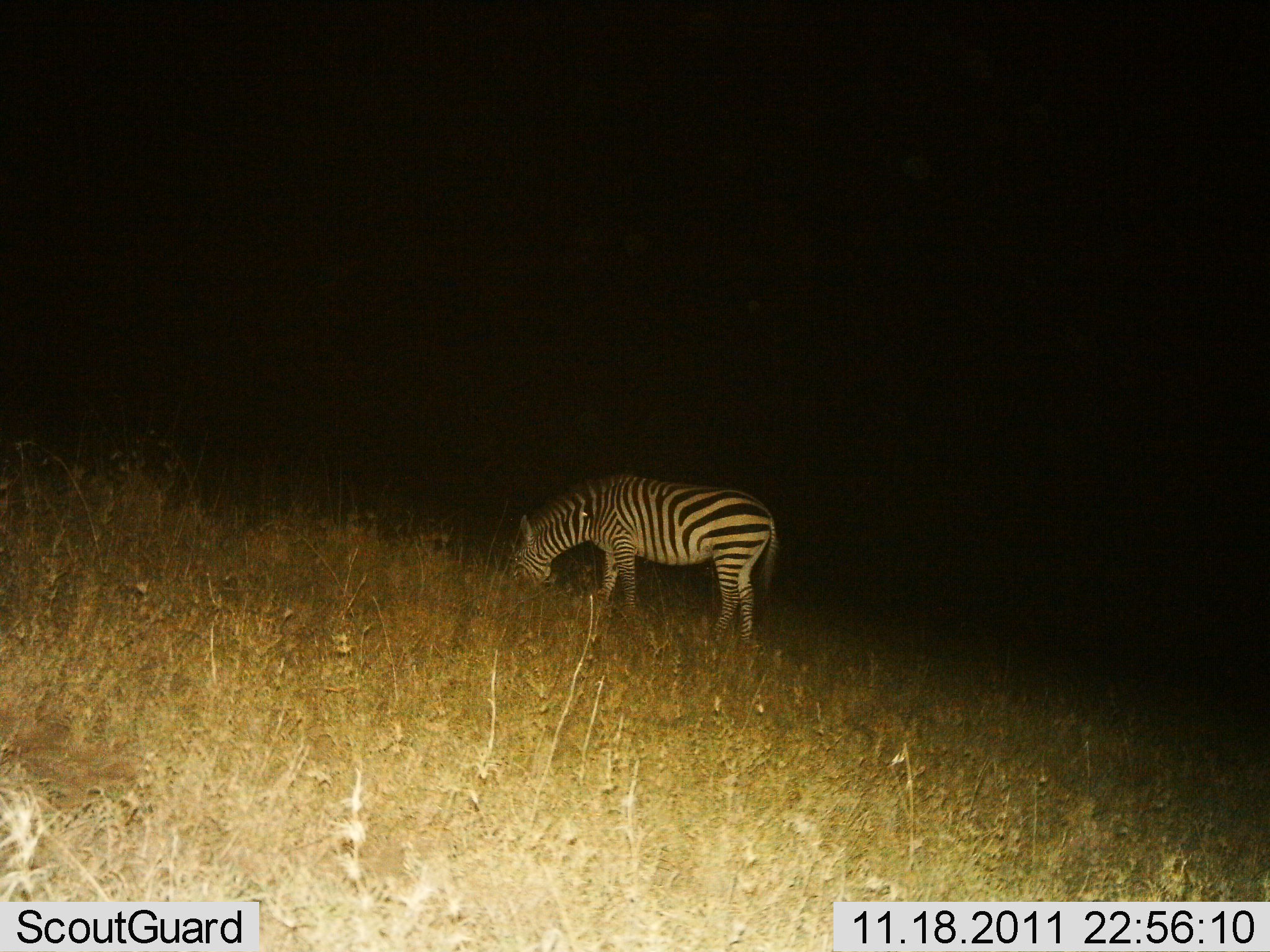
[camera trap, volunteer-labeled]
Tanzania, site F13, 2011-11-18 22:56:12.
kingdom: Animalia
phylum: Chordata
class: Mammalia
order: Perissodactyla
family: Equidae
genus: Equus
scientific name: Equus quagga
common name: plains zebra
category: zebra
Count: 1.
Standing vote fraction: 23%.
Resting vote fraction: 0%.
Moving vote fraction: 0%.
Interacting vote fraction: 0%.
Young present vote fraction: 0%.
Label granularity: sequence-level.